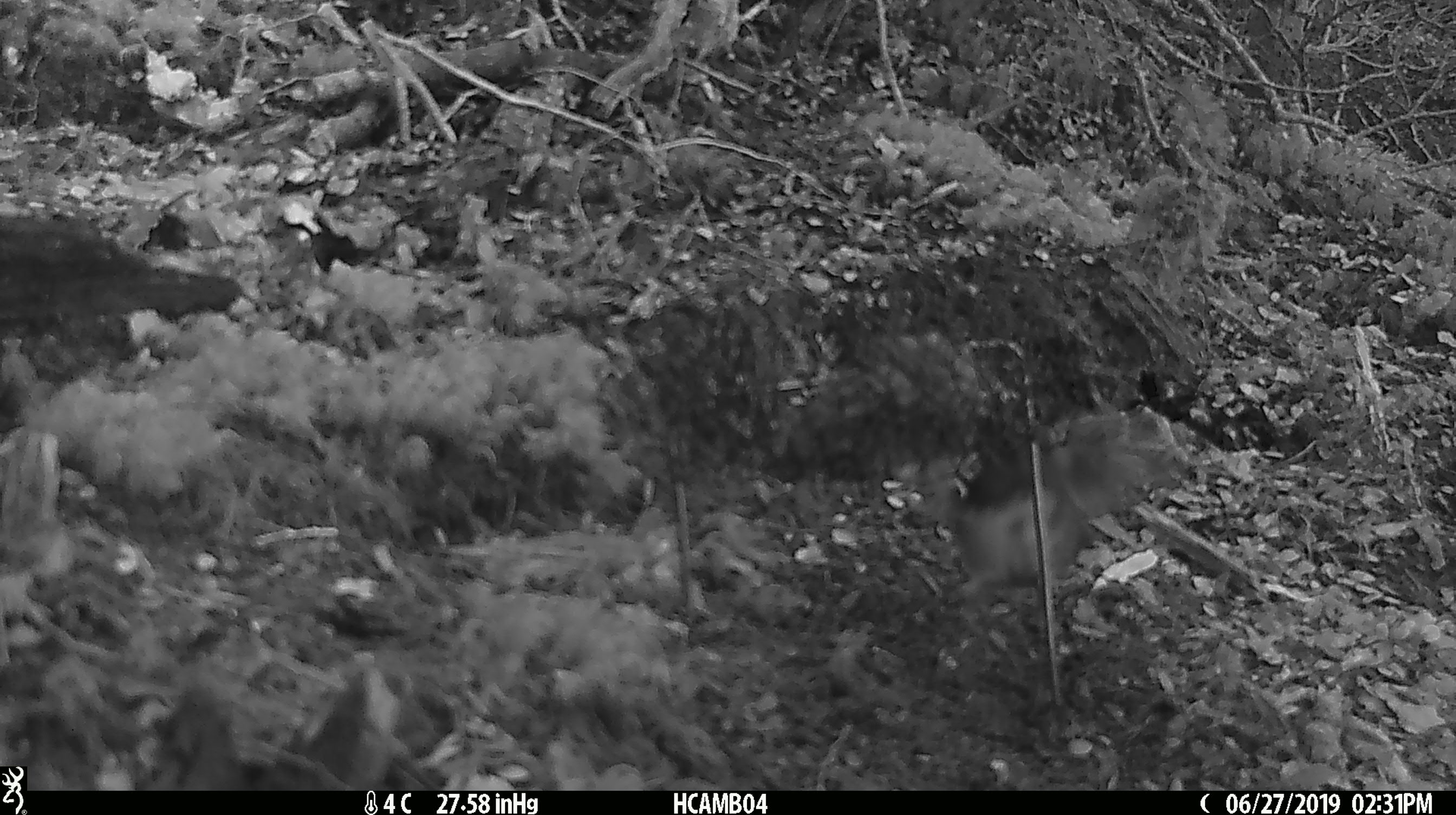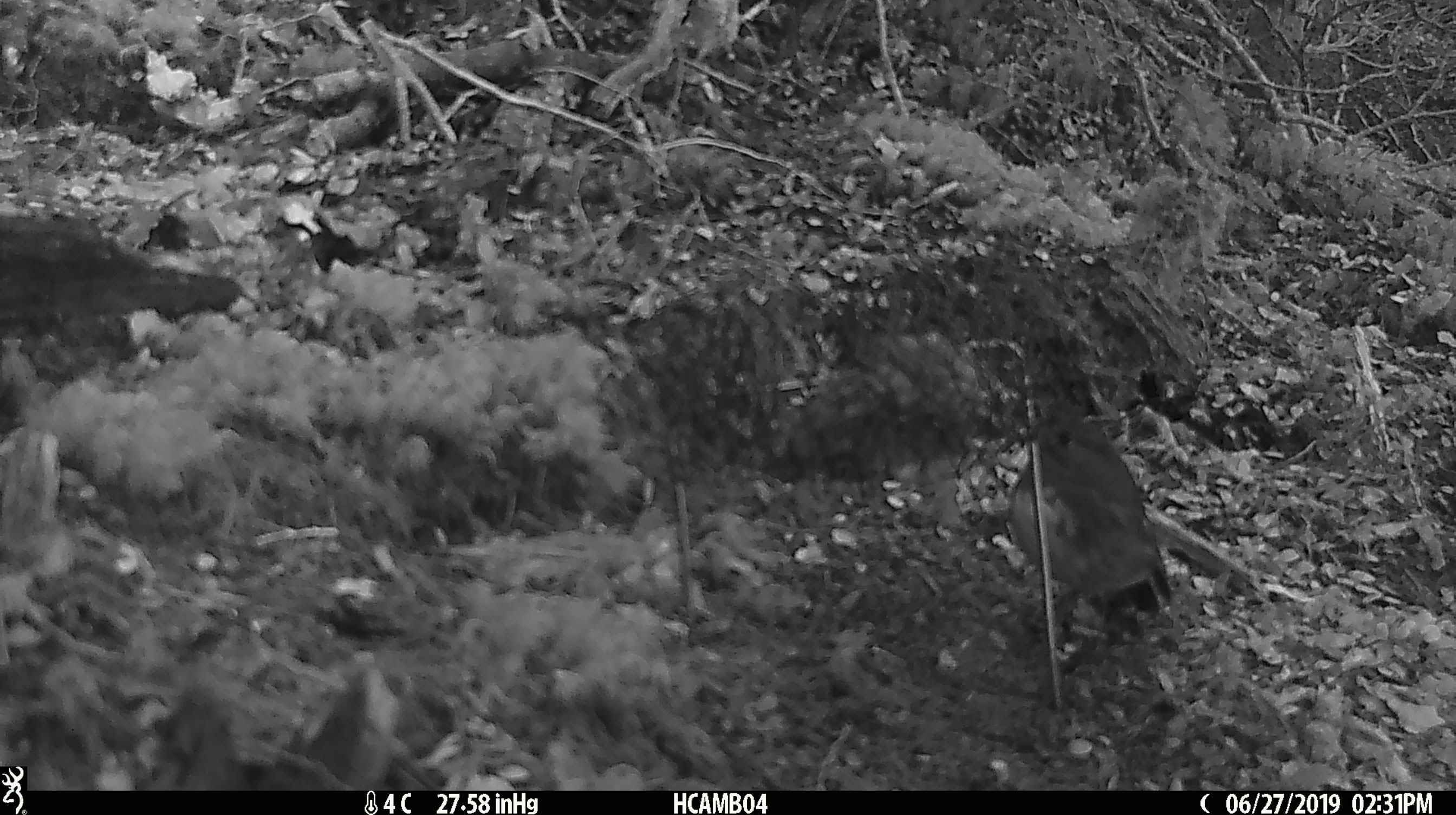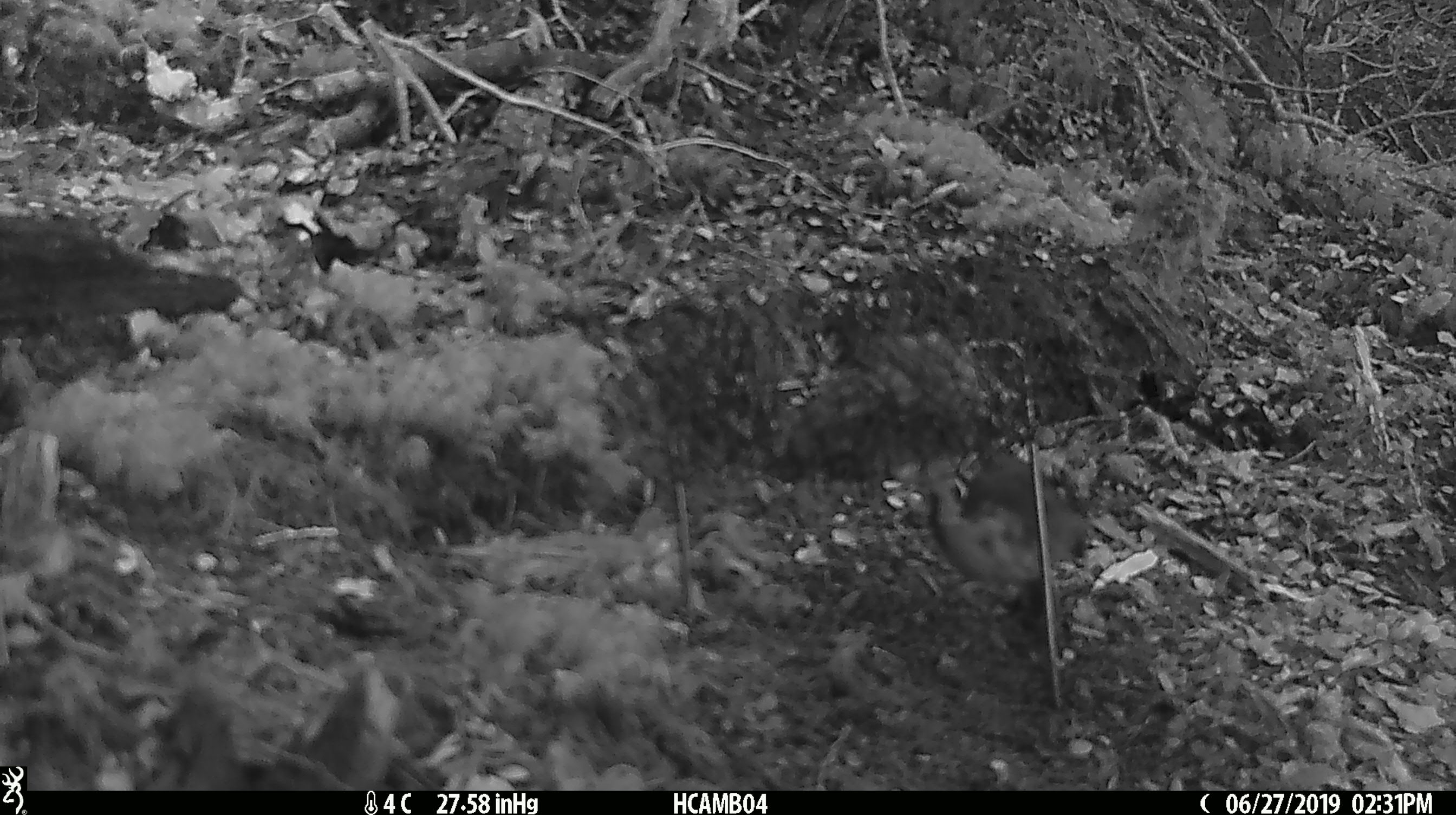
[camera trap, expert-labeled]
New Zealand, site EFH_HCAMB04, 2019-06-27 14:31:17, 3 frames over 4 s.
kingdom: Animalia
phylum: Chordata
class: Aves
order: Passeriformes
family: Petroicidae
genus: Petroica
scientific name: Petroica australis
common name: new zealand robin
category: robin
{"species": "robin (new zealand robin) (Petroica australis)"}